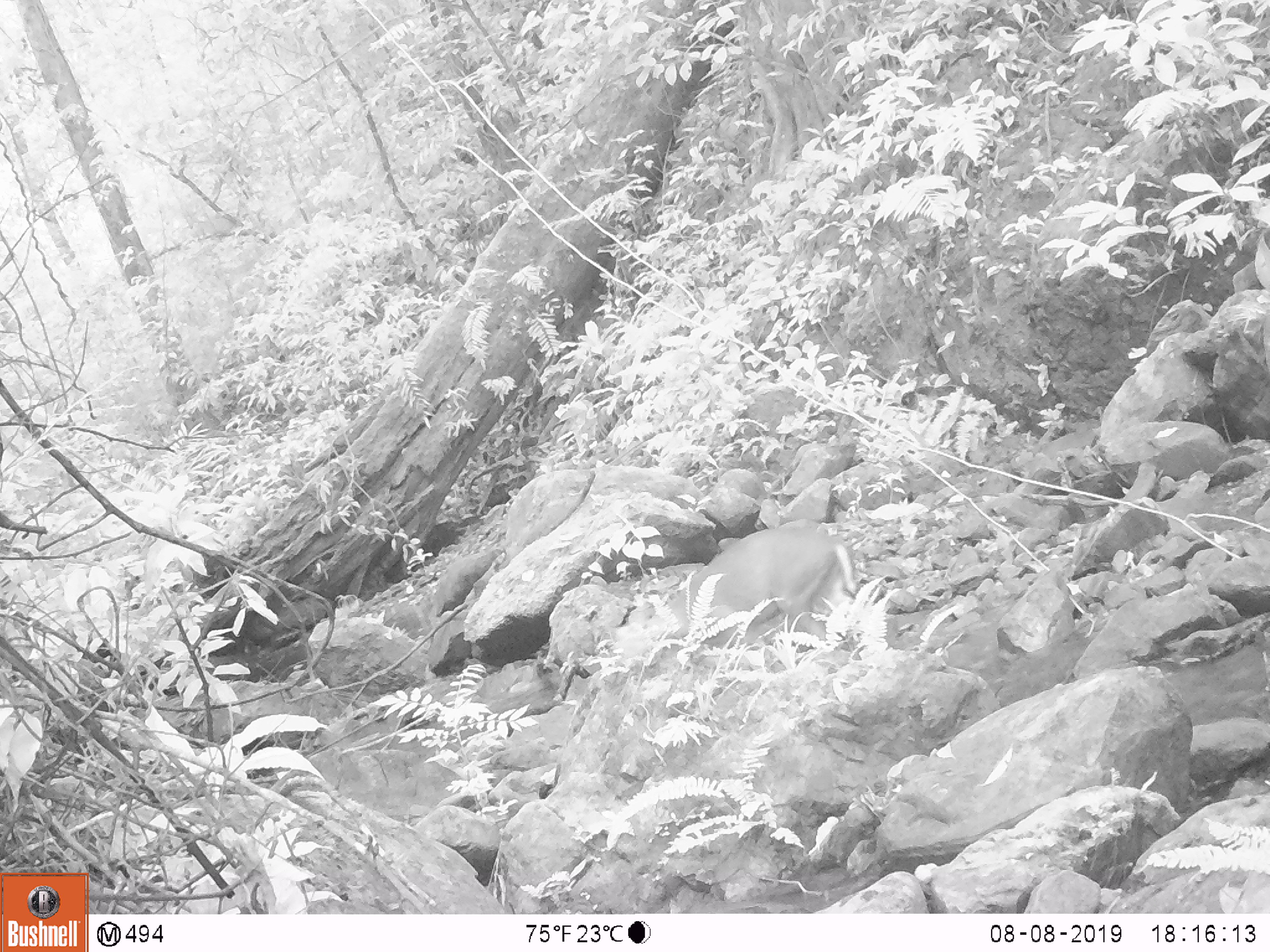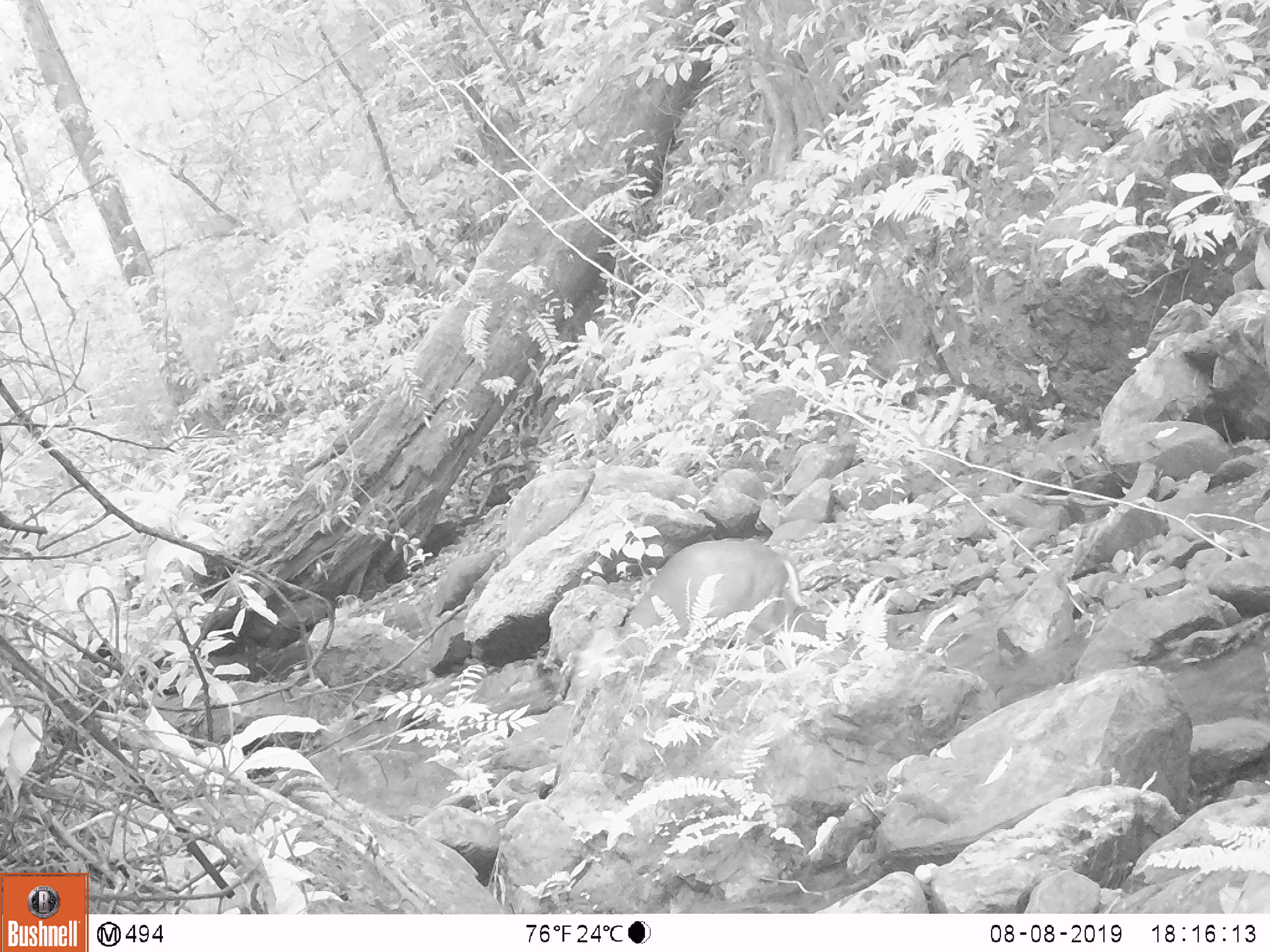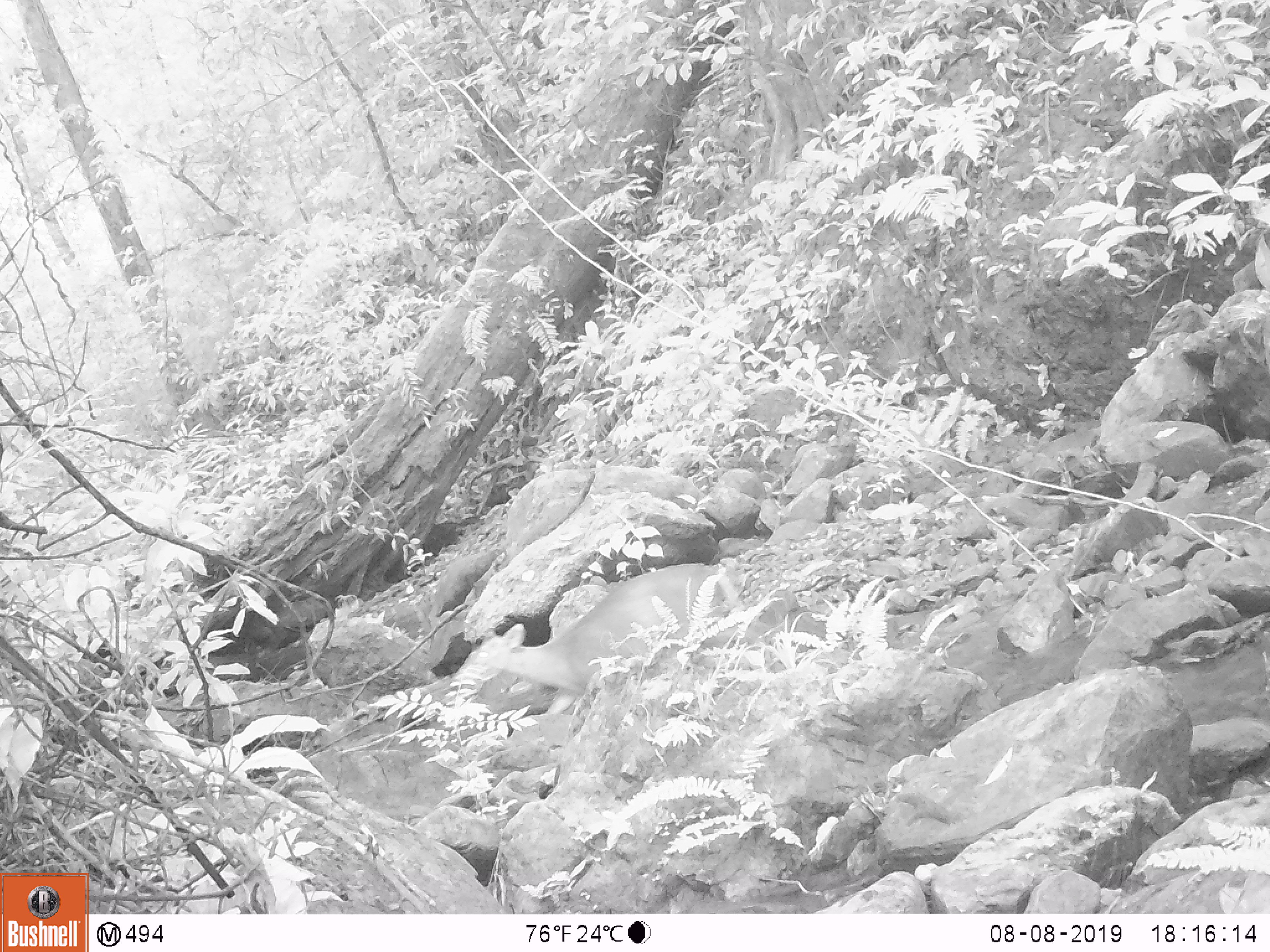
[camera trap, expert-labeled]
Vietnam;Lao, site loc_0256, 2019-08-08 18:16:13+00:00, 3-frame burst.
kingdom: Animalia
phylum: Chordata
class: Mammalia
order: Artiodactyla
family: Cervidae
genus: Muntiacus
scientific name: Muntiacus rooseveltorum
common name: roosevelt's muntjac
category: roosevelts muntjac group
Roosevelts muntjac group (roosevelt's muntjac) (Muntiacus rooseveltorum). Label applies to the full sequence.